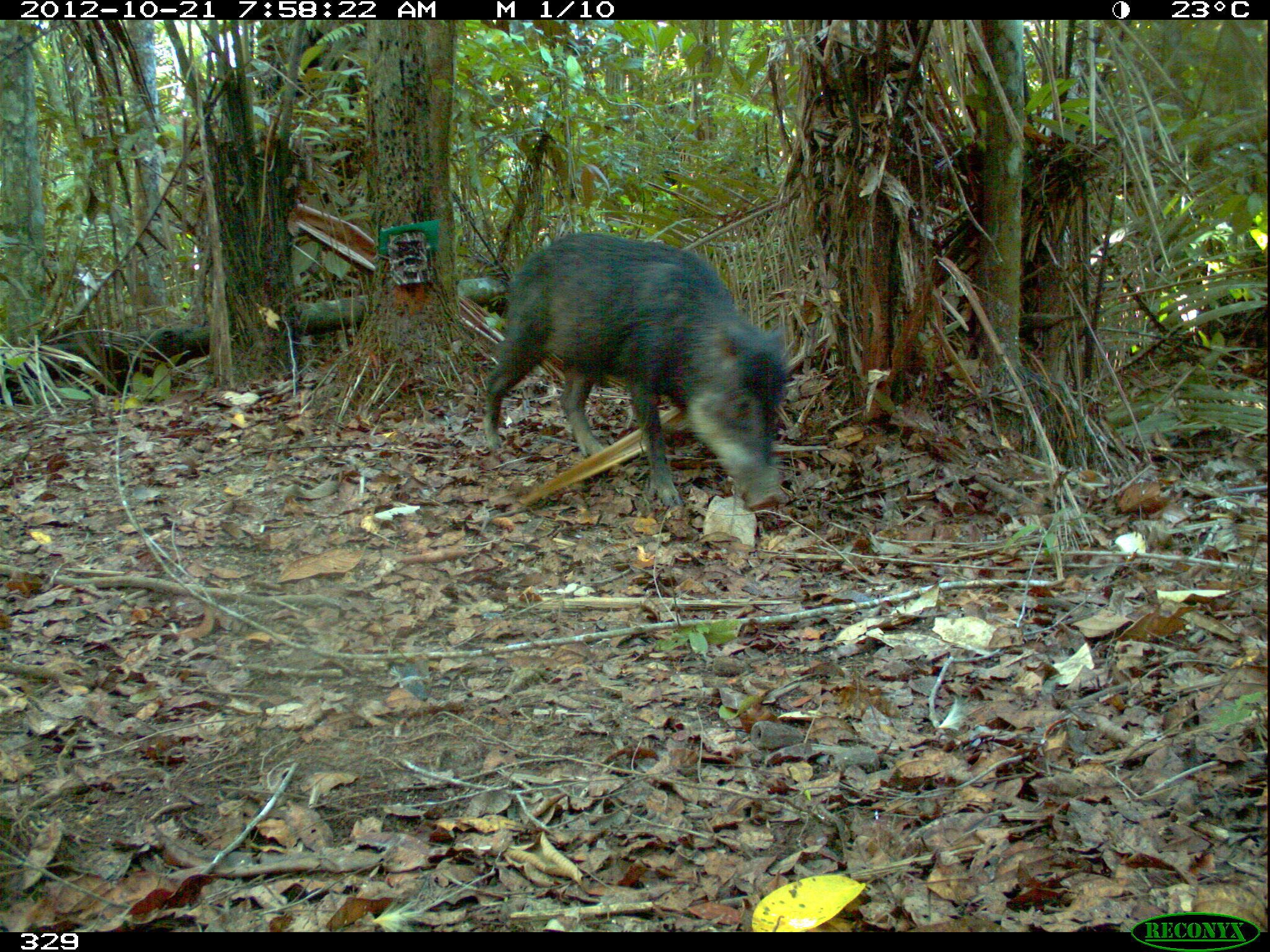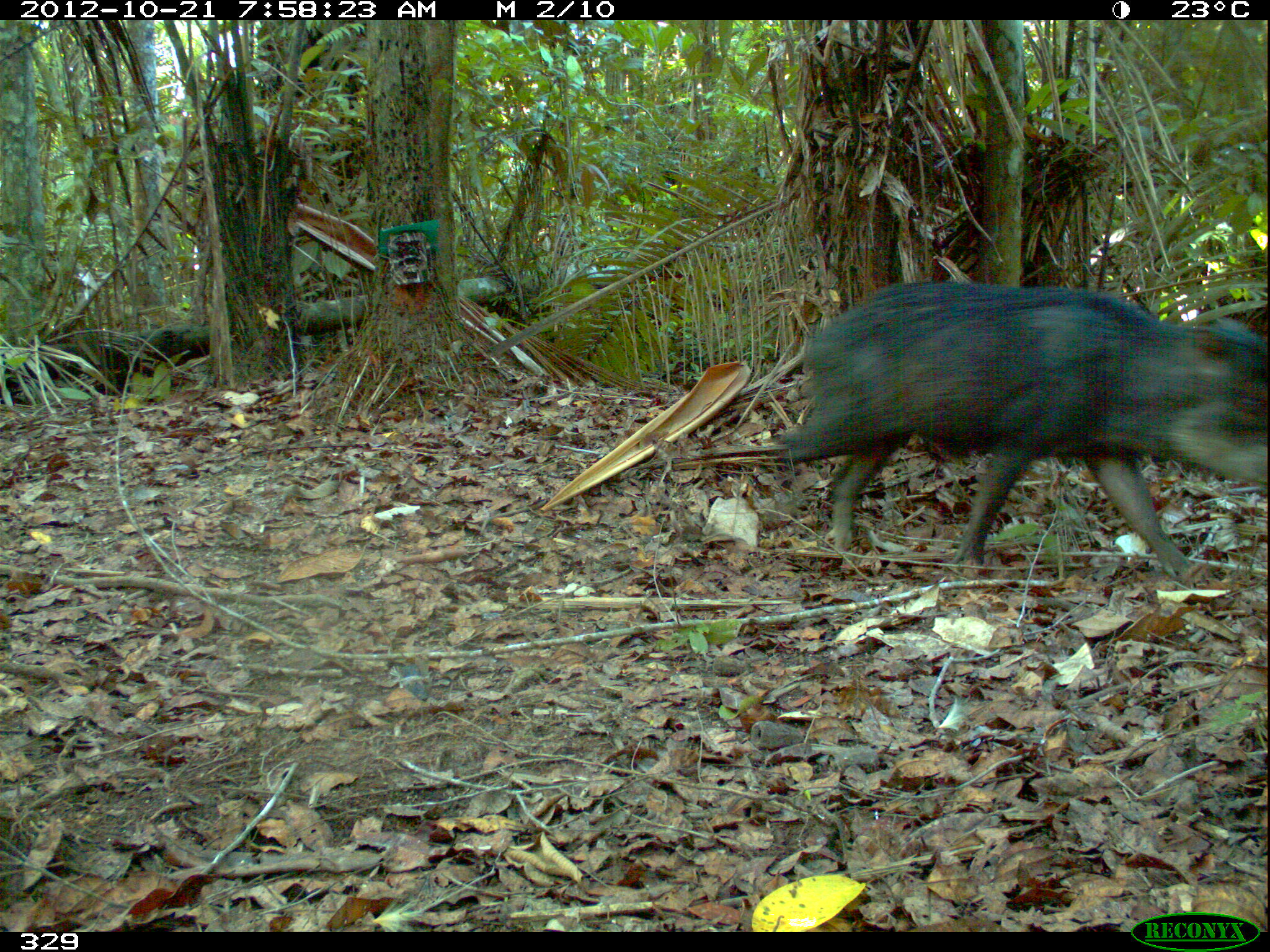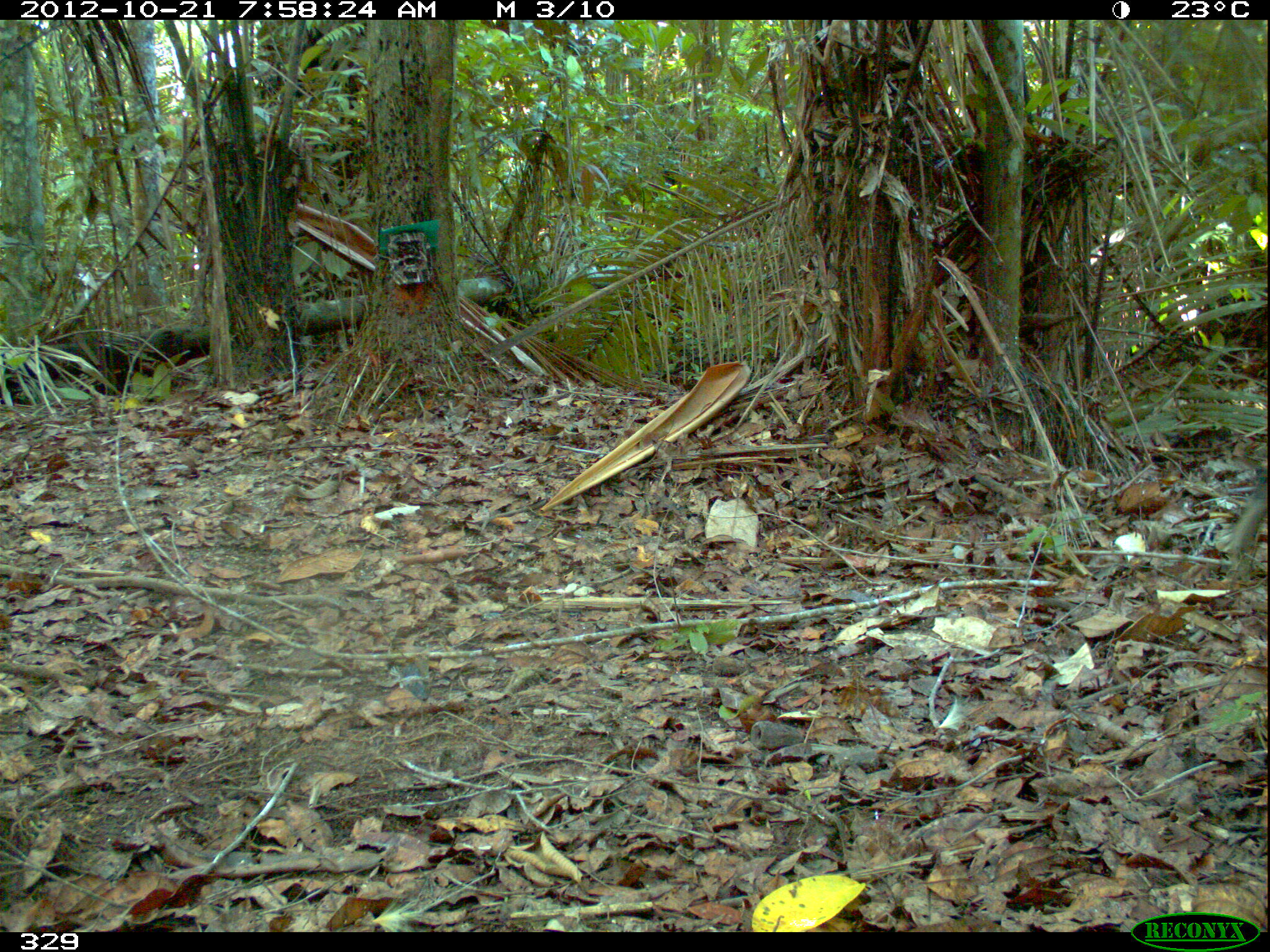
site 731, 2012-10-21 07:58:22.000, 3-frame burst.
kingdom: Animalia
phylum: Chordata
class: Mammalia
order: Artiodactyla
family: Tayassuidae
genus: Tayassu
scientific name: Tayassu pecari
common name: white-lipped peccary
Tayassu pecari (white-lipped peccary).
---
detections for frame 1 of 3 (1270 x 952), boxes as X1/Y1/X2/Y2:
tayassu pecari: 478/232/789/511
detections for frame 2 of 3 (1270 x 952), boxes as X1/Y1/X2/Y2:
tayassu pecari: 769/281/1268/585